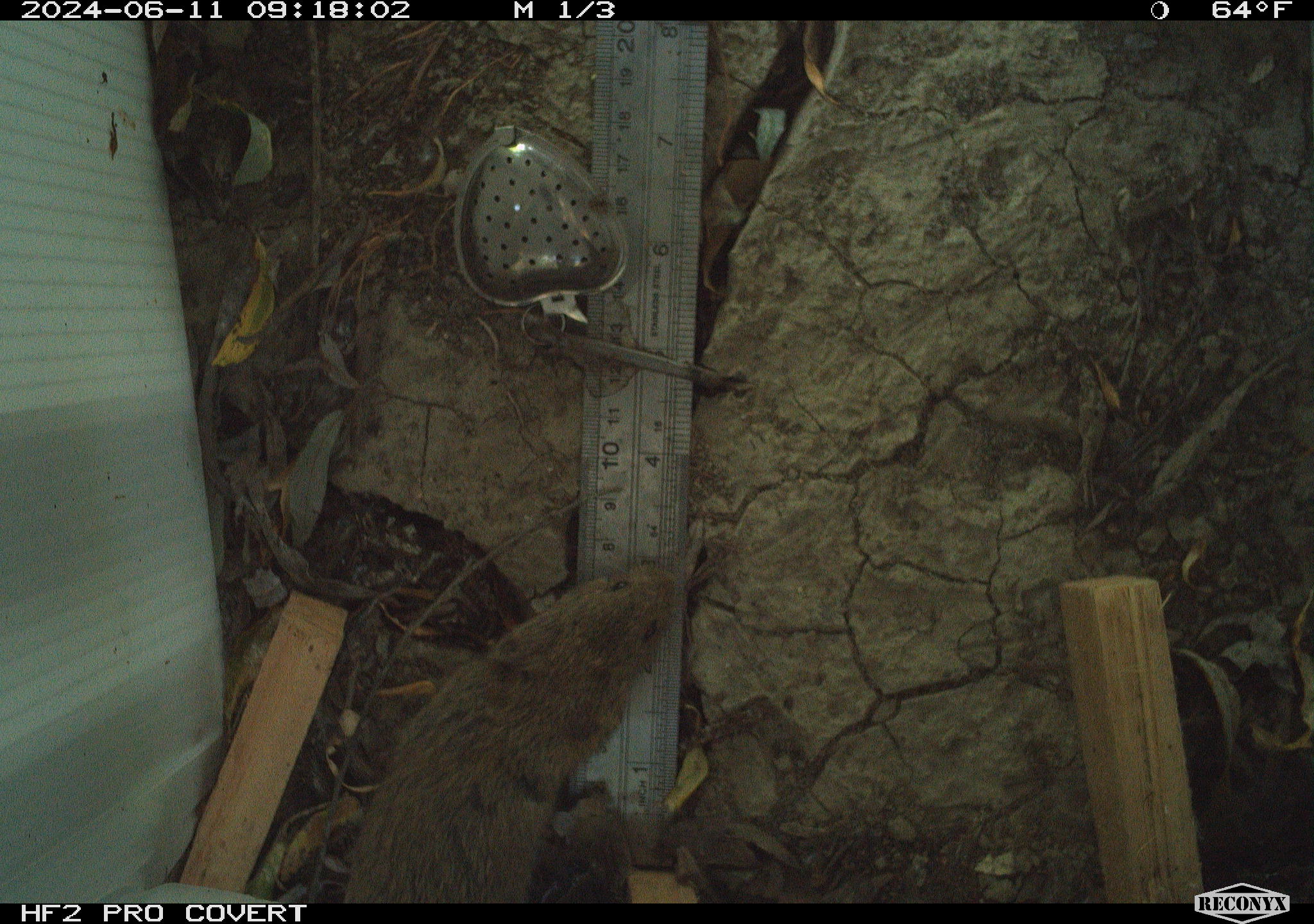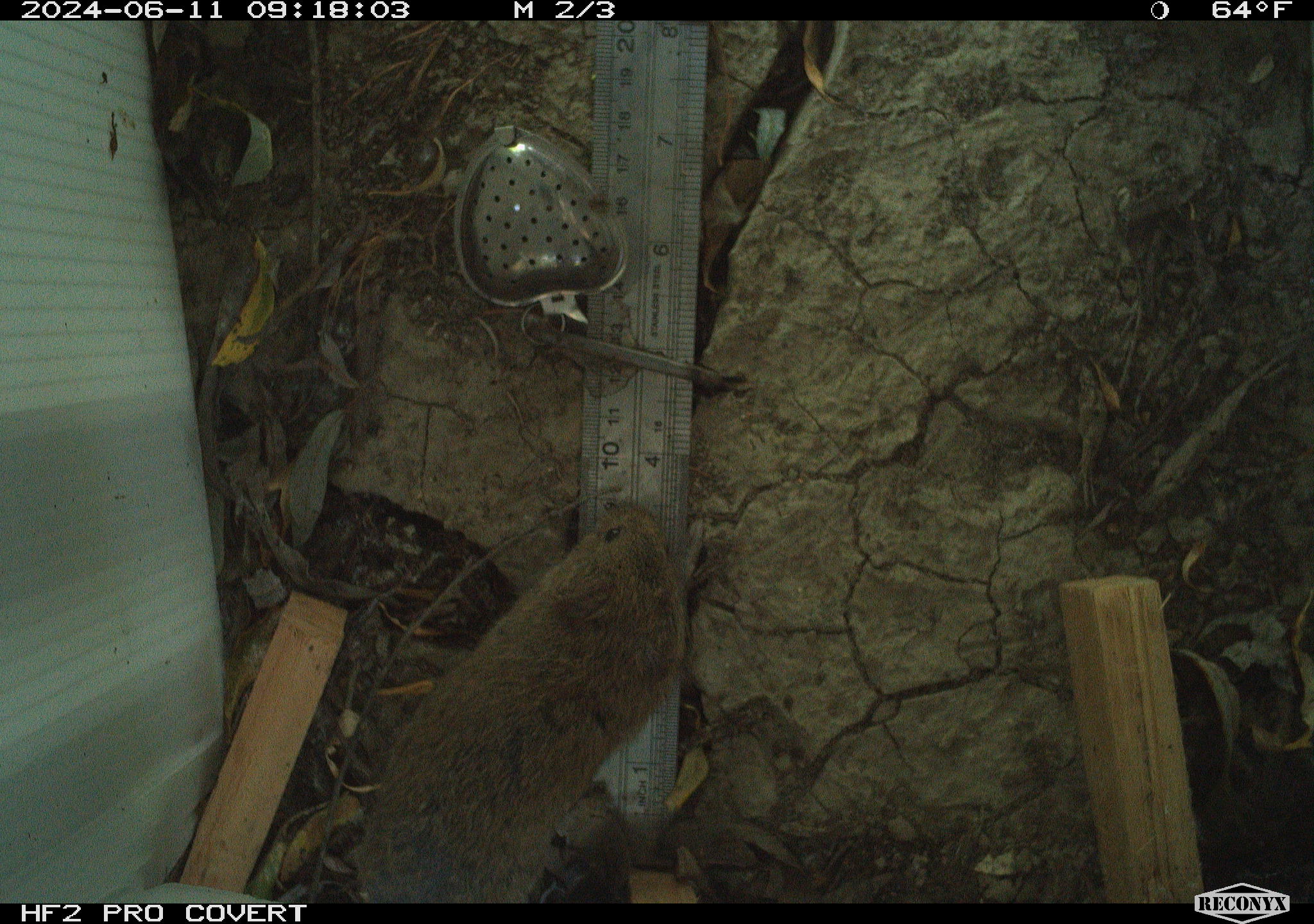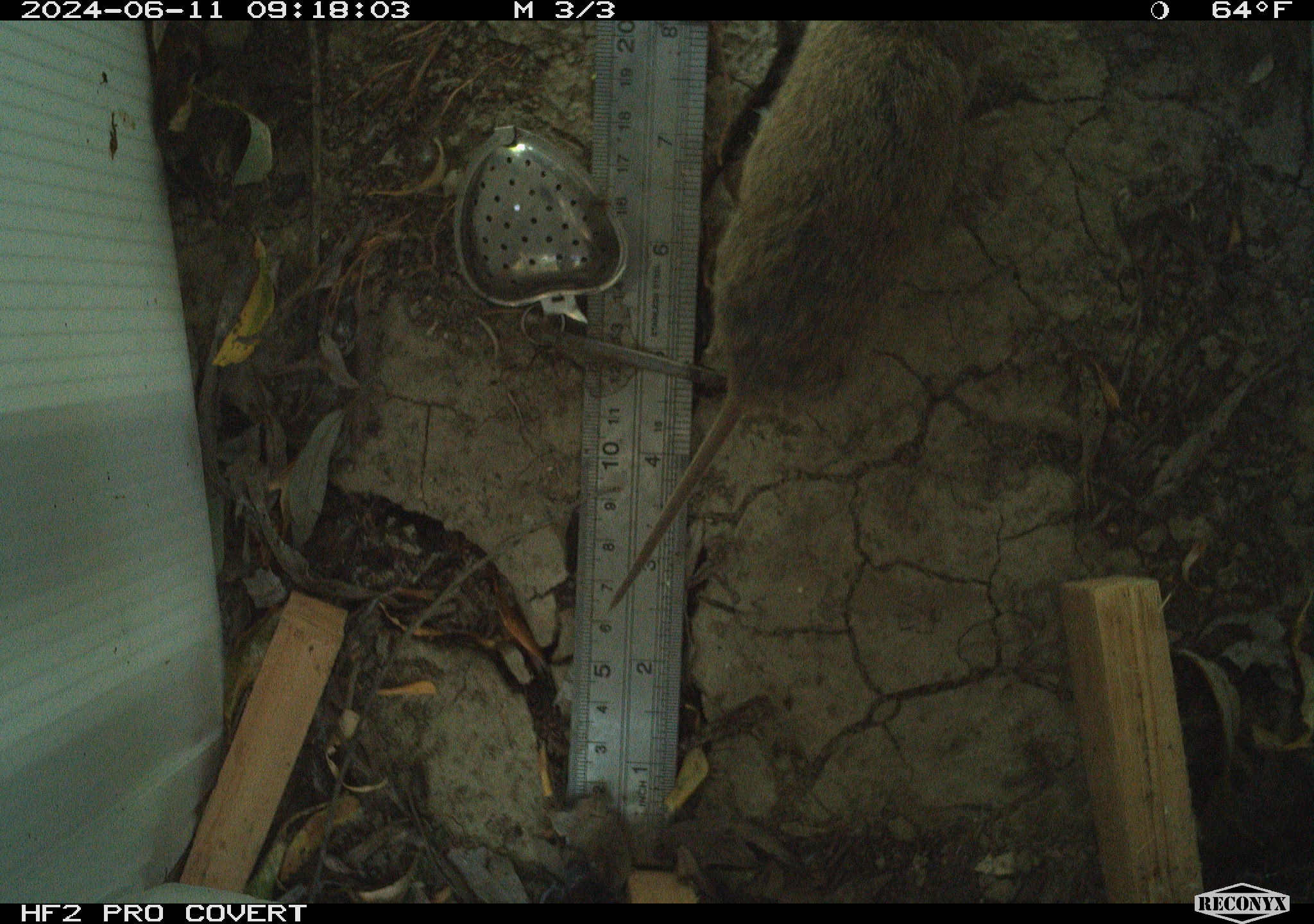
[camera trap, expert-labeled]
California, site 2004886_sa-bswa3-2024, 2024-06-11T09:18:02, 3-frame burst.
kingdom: Animalia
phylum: Chordata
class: Mammalia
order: Rodentia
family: Cricetidae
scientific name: Arvicolinae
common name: voles, lemmings, and muskrats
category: arvicolinae subfamily